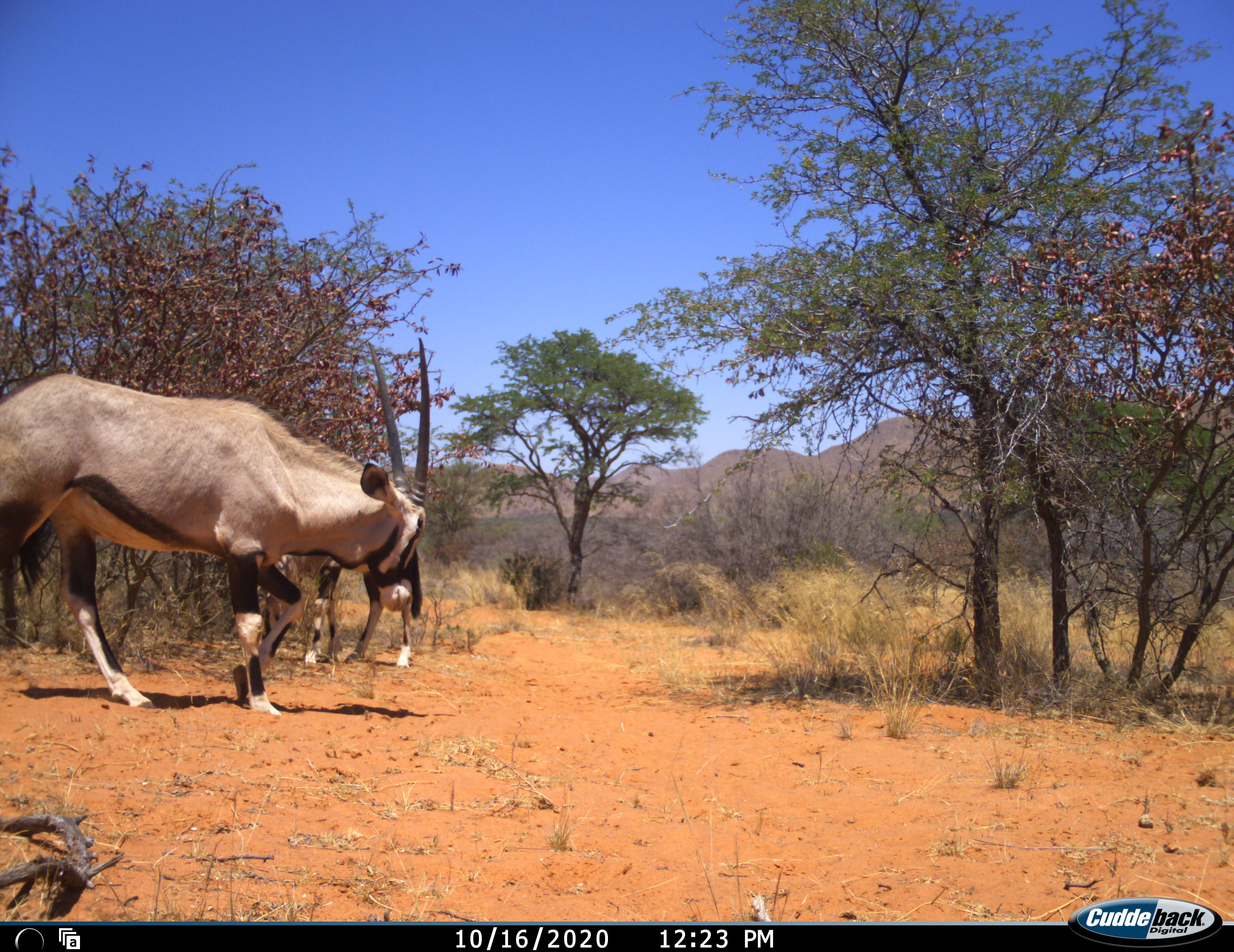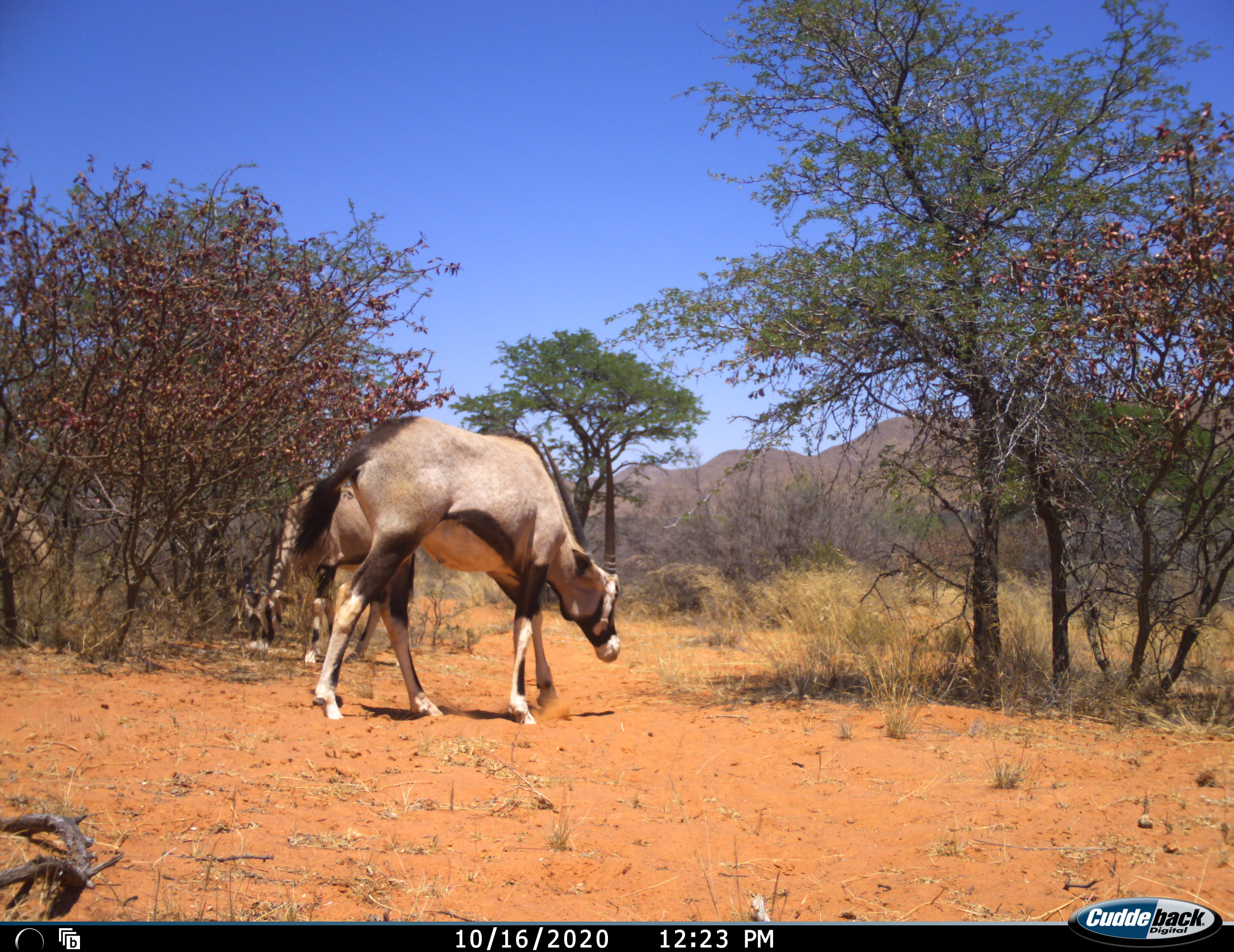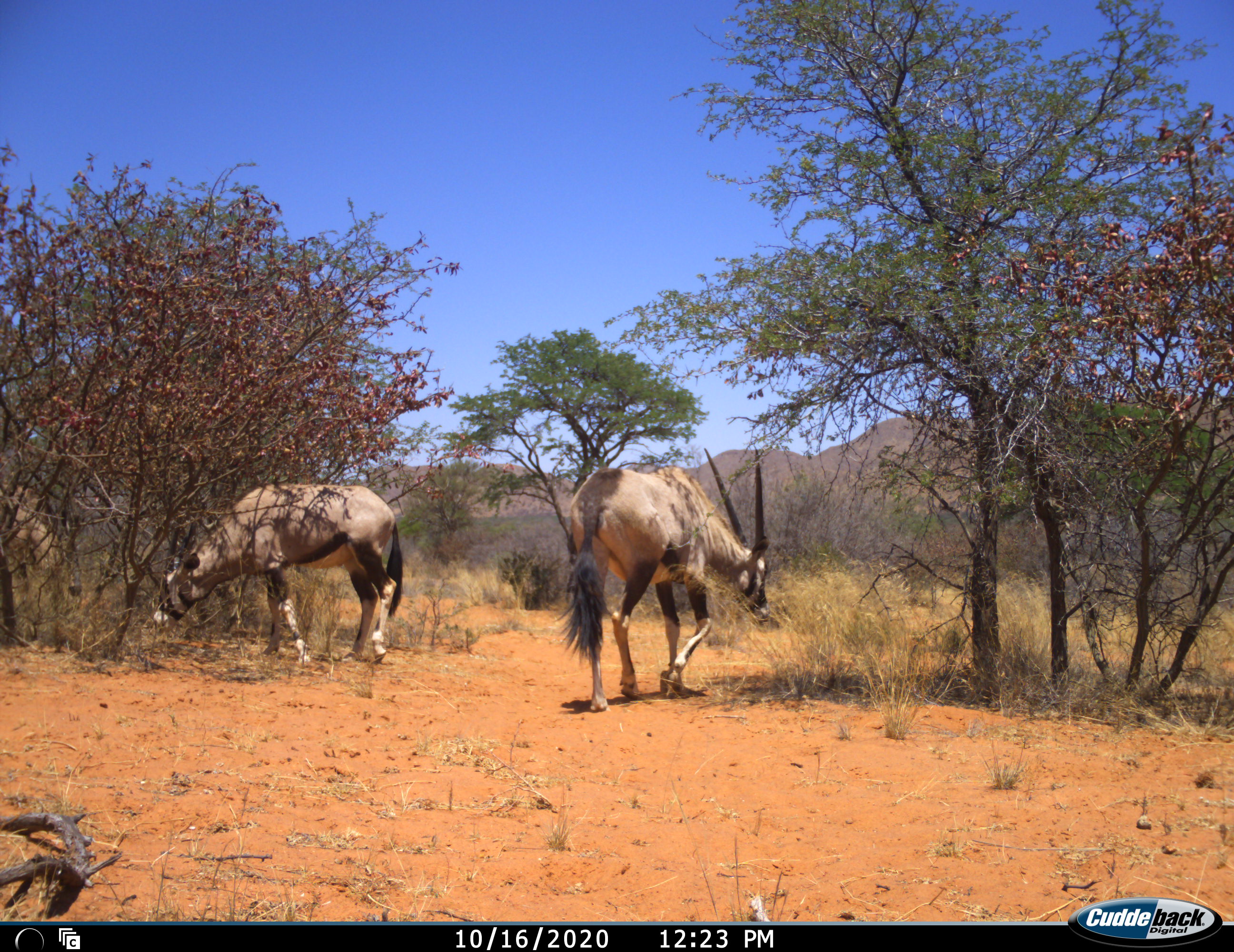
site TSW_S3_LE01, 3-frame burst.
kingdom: Animalia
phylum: Chordata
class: Mammalia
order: Artiodactyla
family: Bovidae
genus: Oryx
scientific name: Oryx gazella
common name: gemsbok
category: oryx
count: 3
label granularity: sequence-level